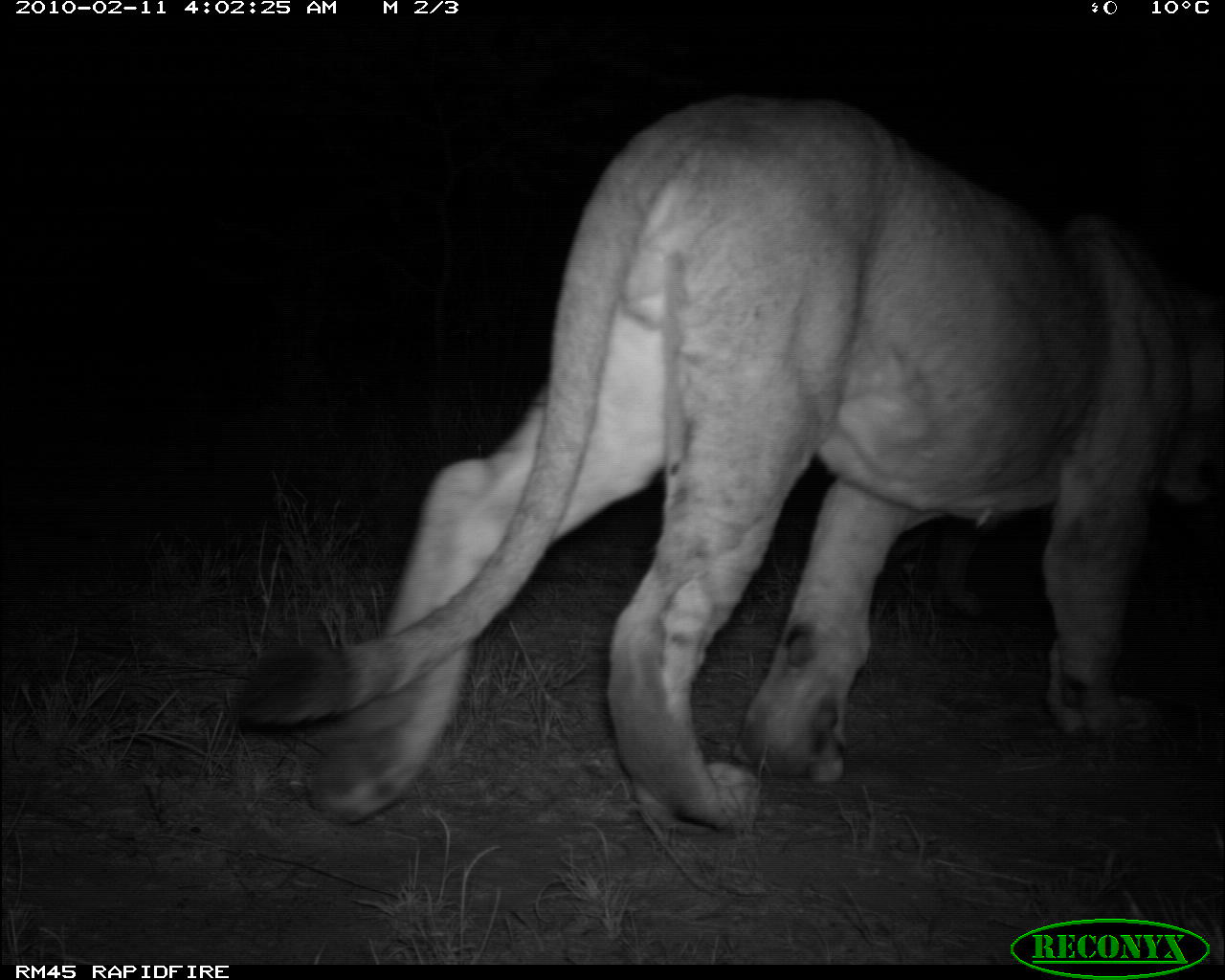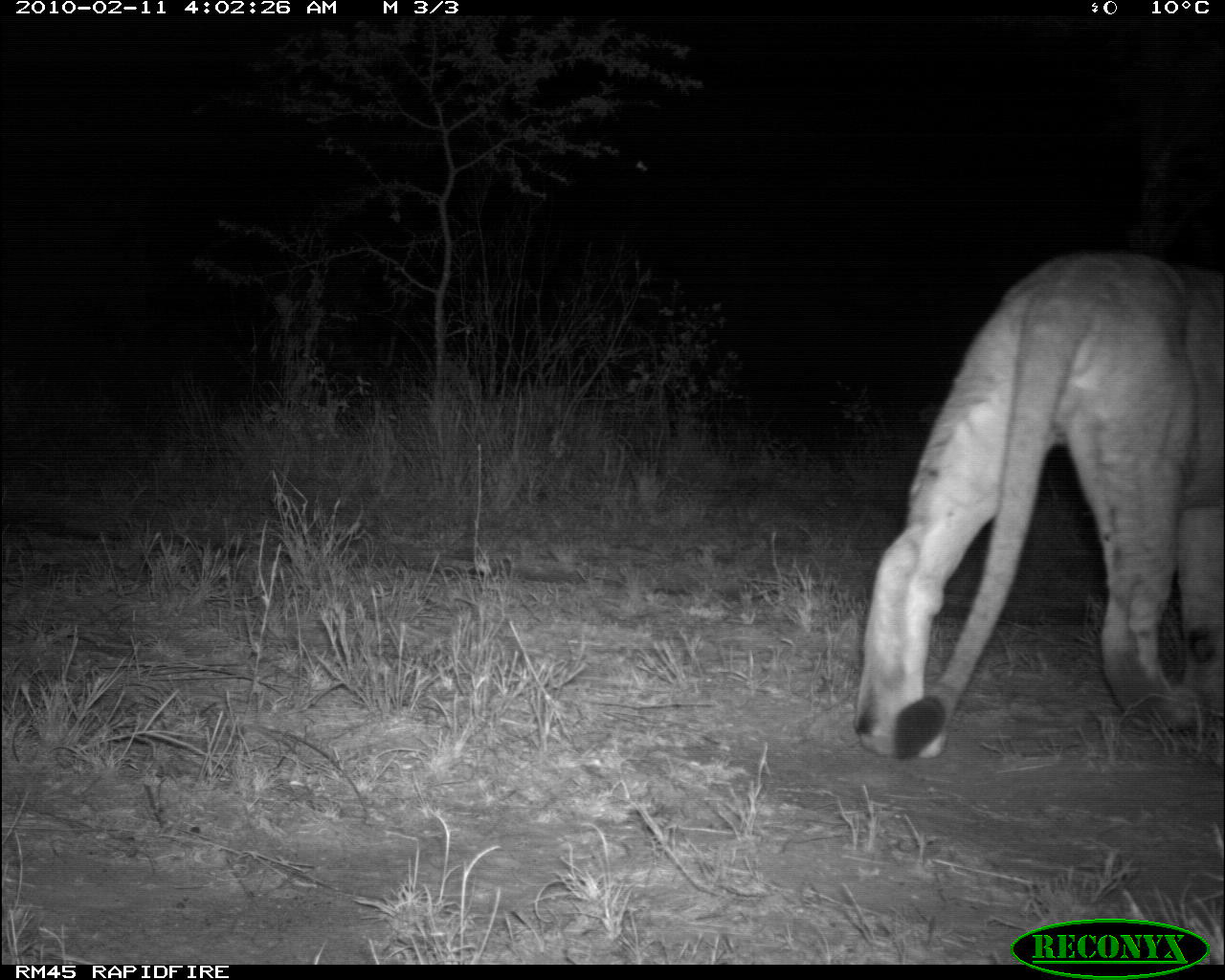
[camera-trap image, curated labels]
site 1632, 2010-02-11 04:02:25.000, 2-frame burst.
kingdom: Animalia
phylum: Chordata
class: Mammalia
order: Carnivora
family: Felidae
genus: Panthera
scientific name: Panthera leo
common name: lion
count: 1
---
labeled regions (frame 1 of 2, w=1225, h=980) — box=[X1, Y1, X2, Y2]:
panthera leo: box=[227, 88, 1225, 834]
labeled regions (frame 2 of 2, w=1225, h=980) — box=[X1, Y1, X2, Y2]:
panthera leo: box=[853, 250, 1225, 761]